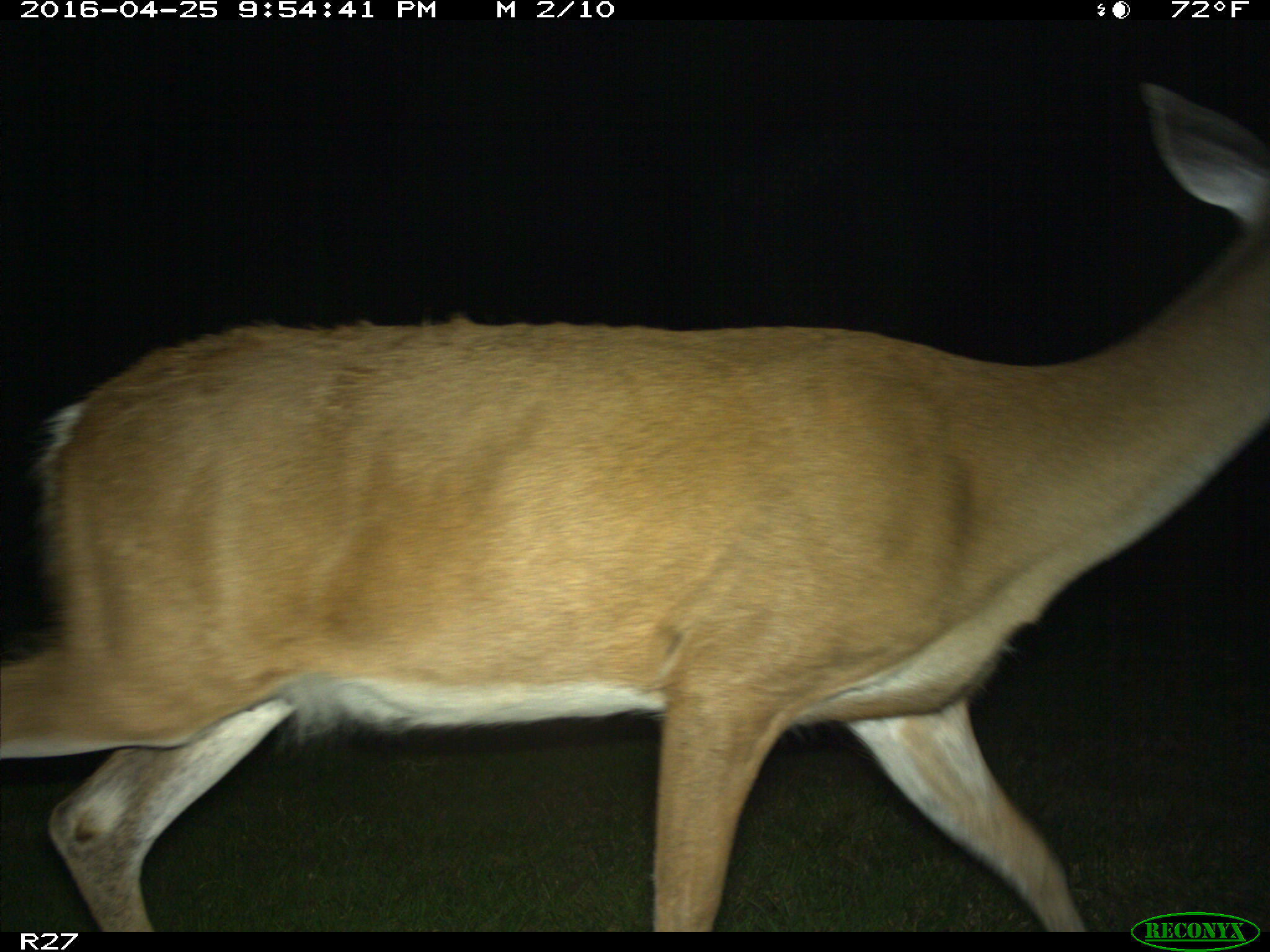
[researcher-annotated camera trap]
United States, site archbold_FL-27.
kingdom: Animalia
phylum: Chordata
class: Mammalia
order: Artiodactyla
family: Cervidae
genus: Odocoileus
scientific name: Odocoileus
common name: deer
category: unidentified deer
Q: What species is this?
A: Unidentified deer (deer) (Odocoileus).